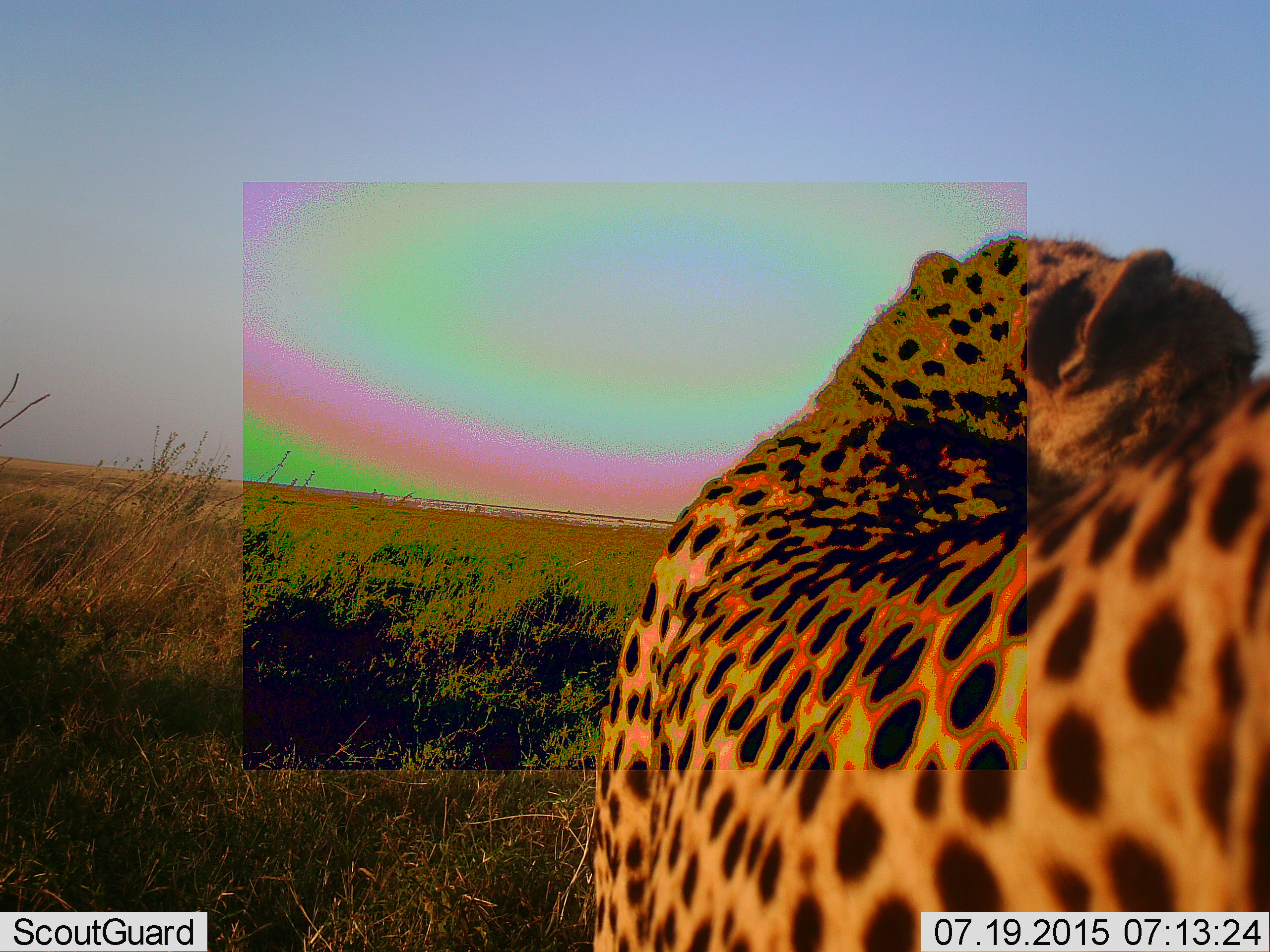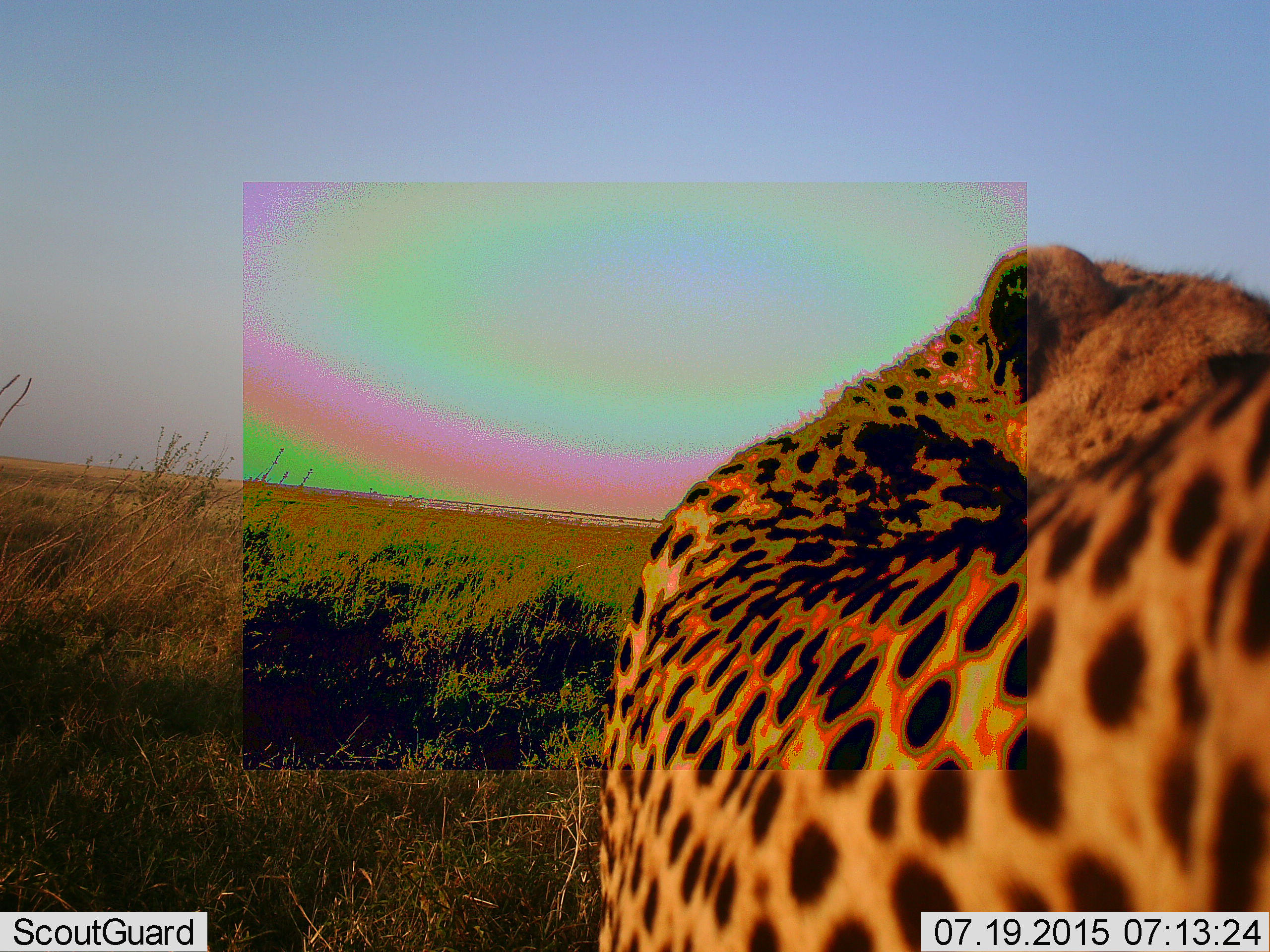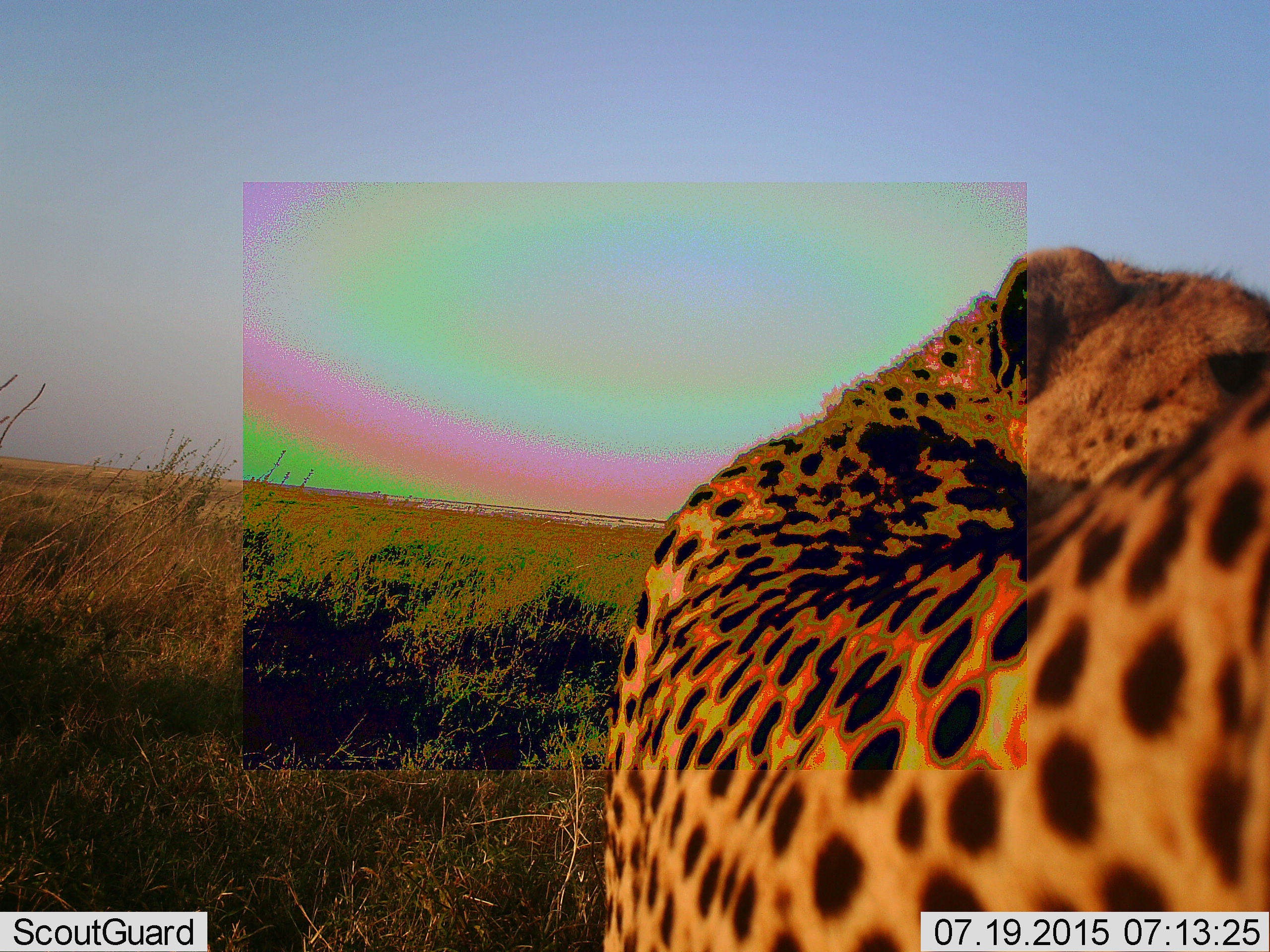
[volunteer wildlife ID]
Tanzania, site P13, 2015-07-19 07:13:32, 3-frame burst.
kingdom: Animalia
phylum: Chordata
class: Mammalia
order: Carnivora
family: Felidae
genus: Acinonyx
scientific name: Acinonyx jubatus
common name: cheetah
Cheetah (Acinonyx jubatus), count 1. Behavior (volunteer vote fractions): standing 100%, resting 0%, moving 0%, interacting 0%. Young present (vote fraction): 0%. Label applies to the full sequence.